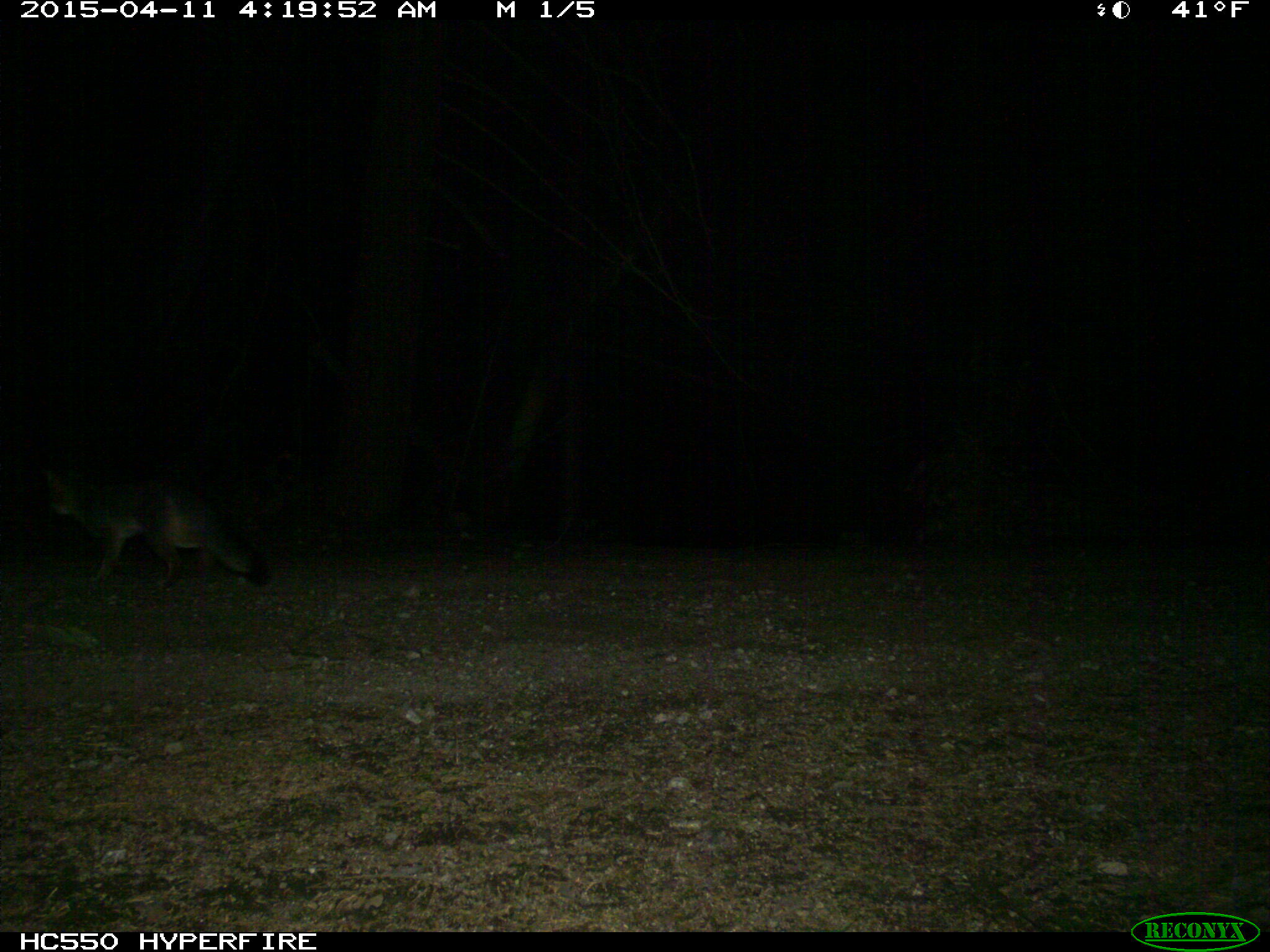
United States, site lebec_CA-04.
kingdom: Animalia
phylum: Chordata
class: Mammalia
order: Carnivora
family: Canidae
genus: Urocyon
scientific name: Urocyon cinereoargenteus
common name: gray fox